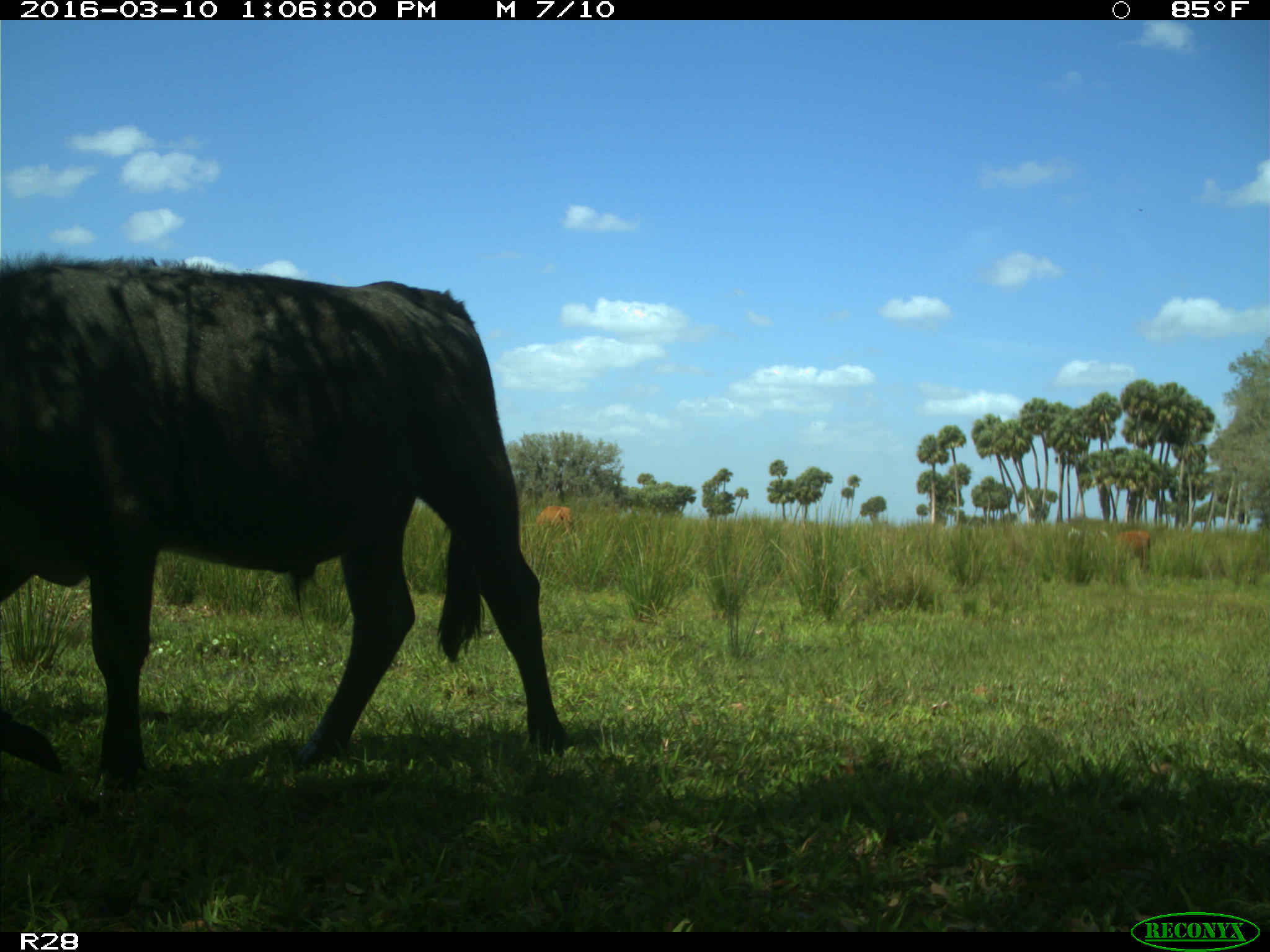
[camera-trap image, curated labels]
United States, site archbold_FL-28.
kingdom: Animalia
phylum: Chordata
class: Mammalia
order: Artiodactyla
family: Bovidae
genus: Bos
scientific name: Bos taurus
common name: domestic cow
Bos taurus (domestic cow).